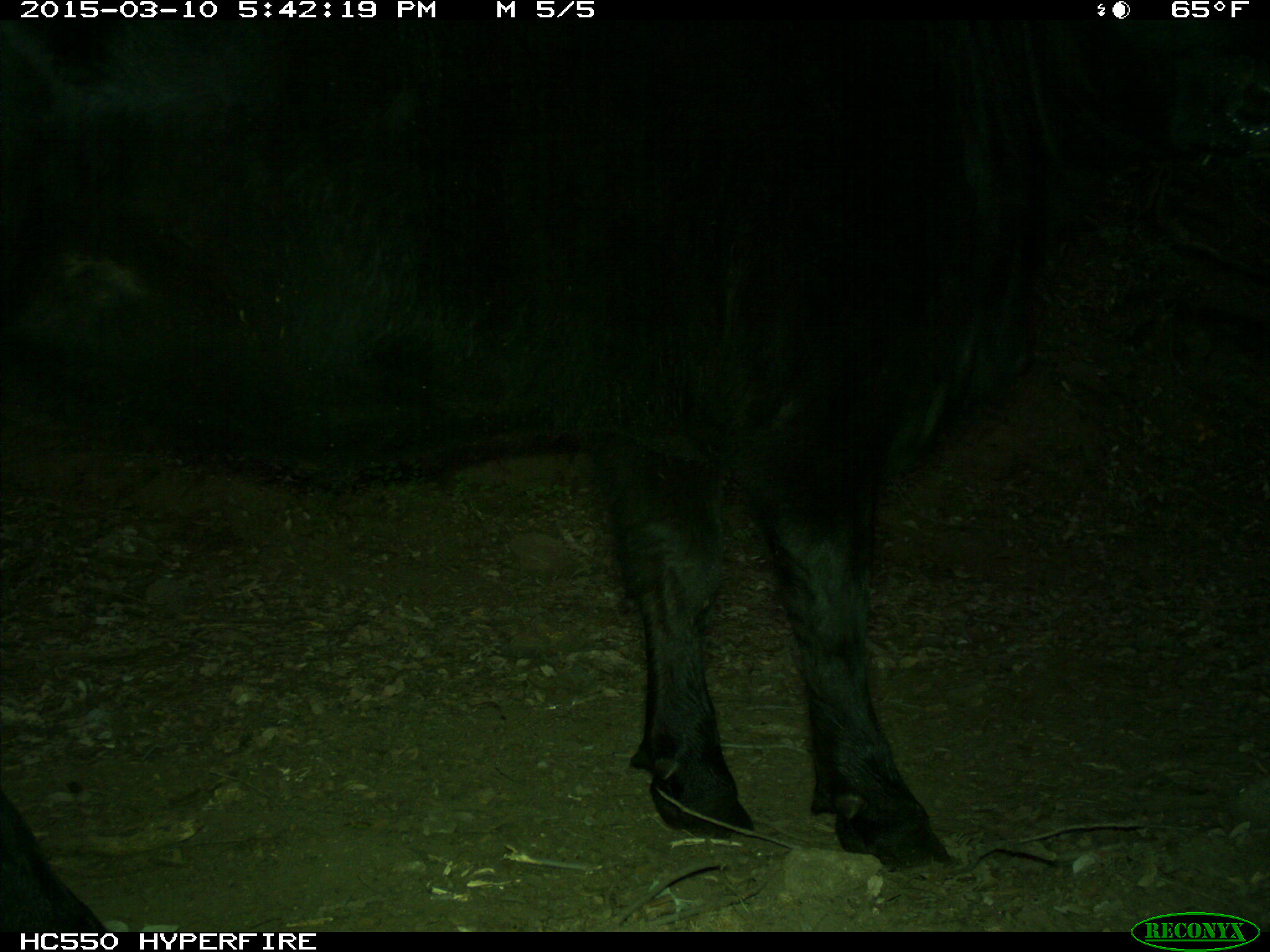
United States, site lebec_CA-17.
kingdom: Animalia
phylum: Chordata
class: Mammalia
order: Artiodactyla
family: Bovidae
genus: Bos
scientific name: Bos taurus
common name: domestic cow